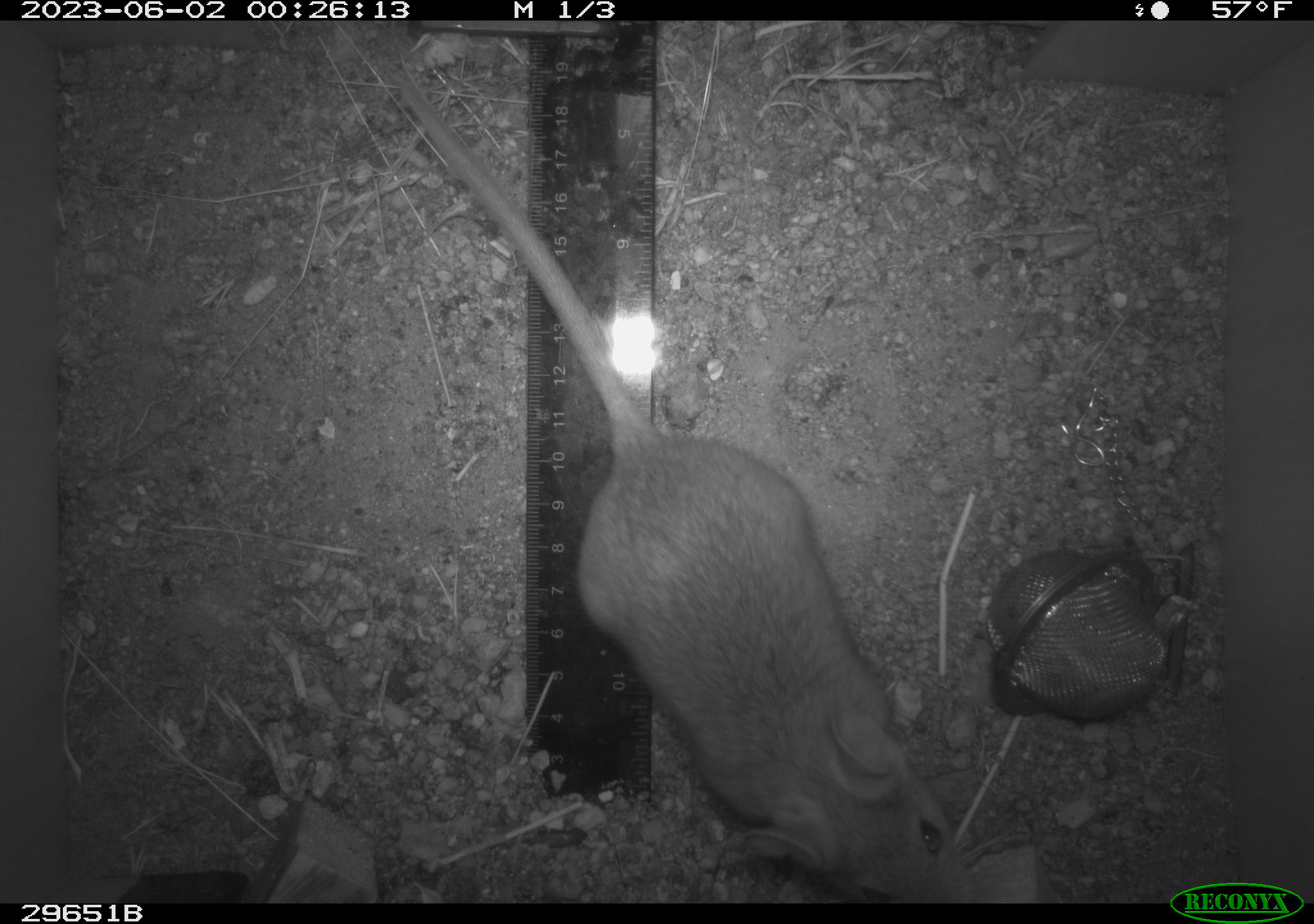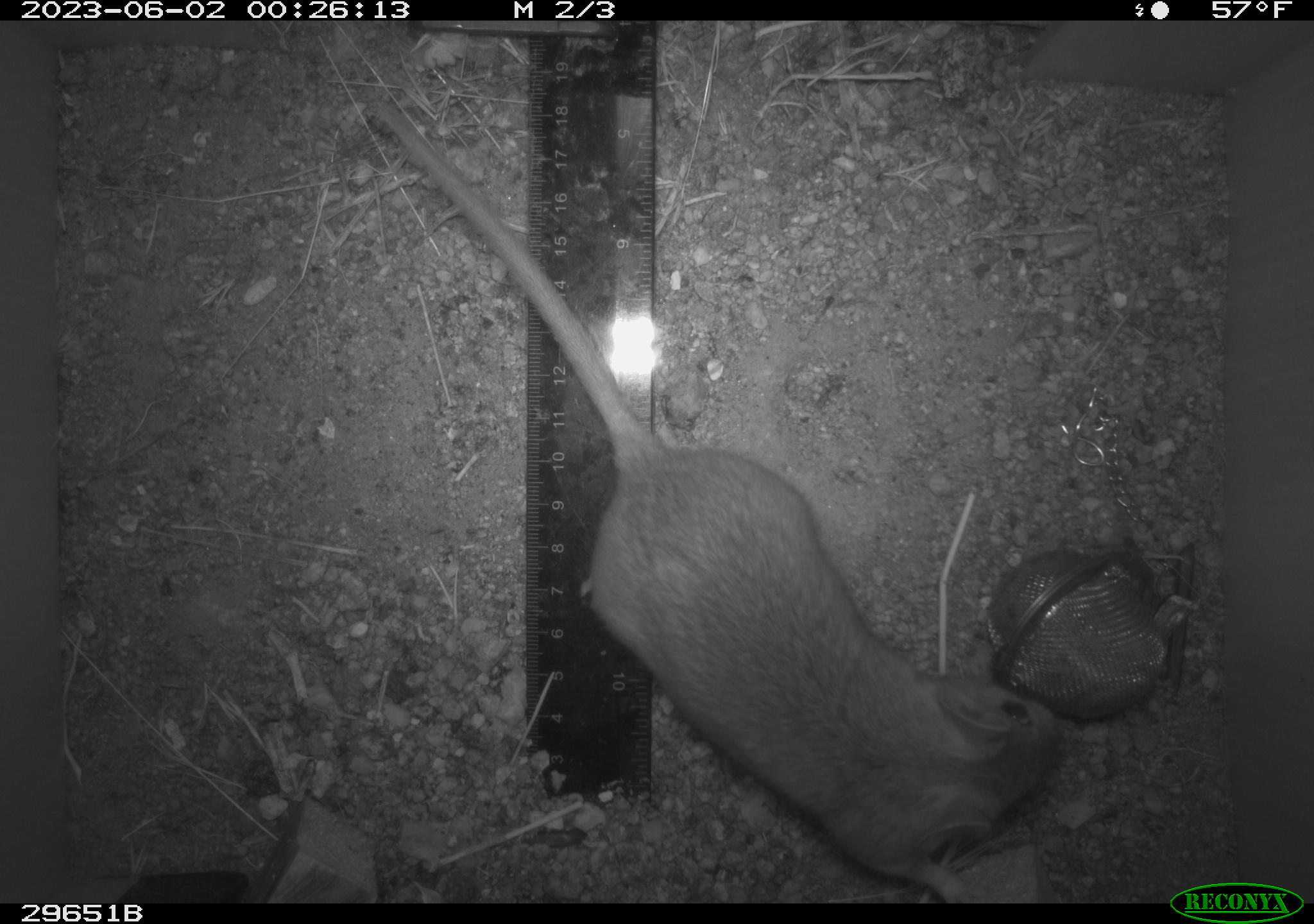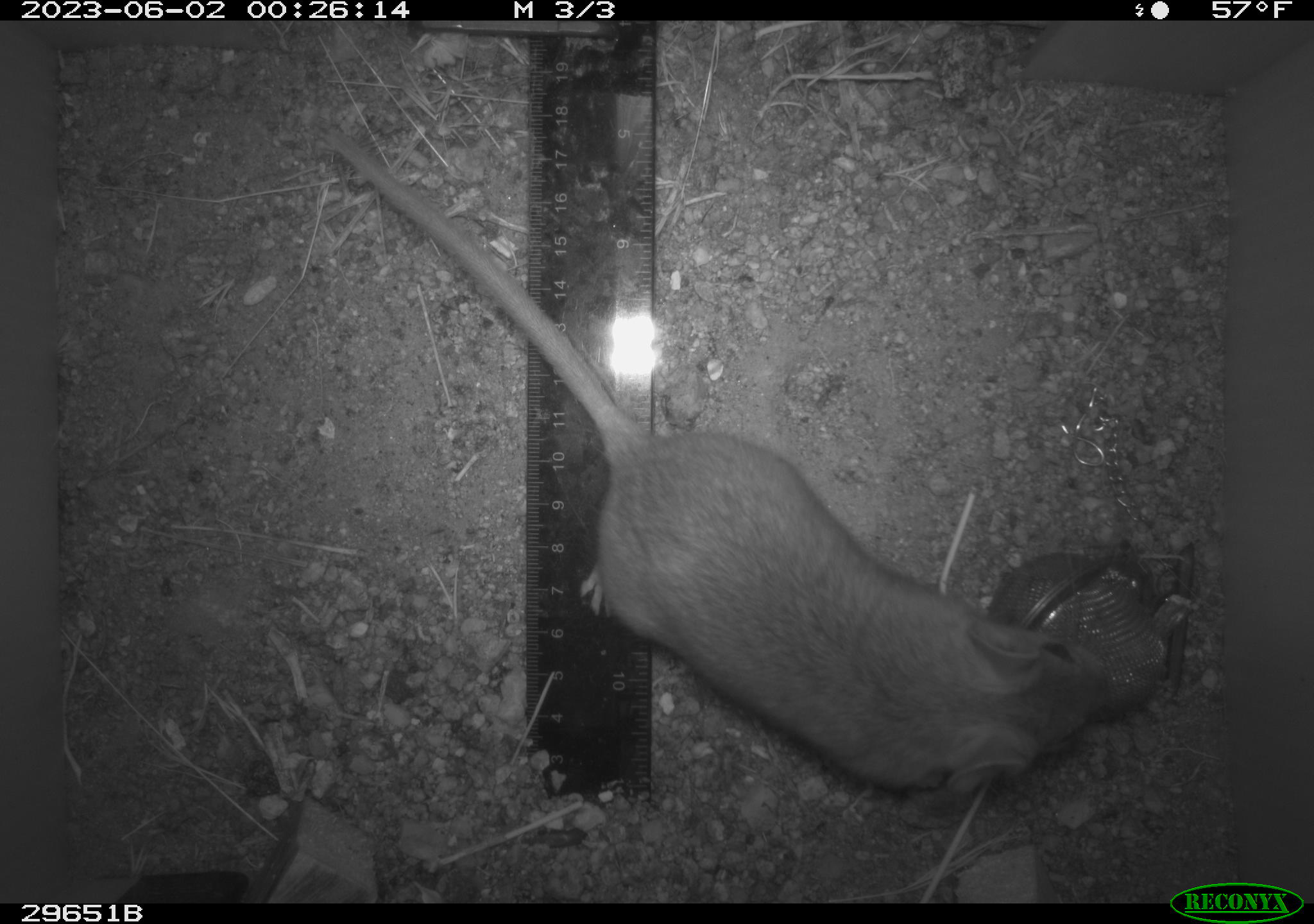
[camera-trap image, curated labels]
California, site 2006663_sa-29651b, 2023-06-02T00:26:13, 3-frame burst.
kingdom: Animalia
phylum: Chordata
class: Mammalia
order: Rodentia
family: Cricetidae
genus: Neotoma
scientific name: Neotoma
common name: pack rat or woodrat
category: neotoma species